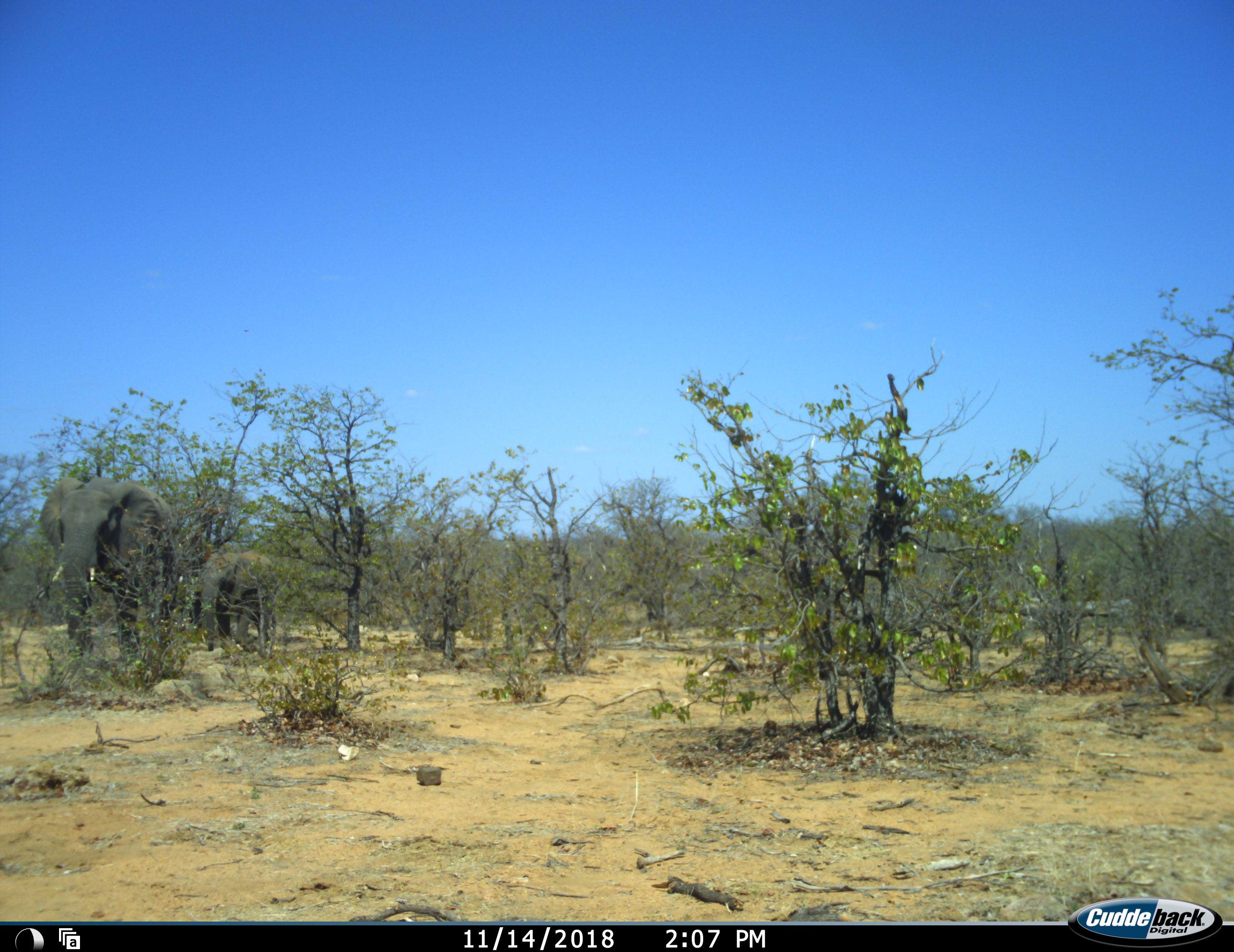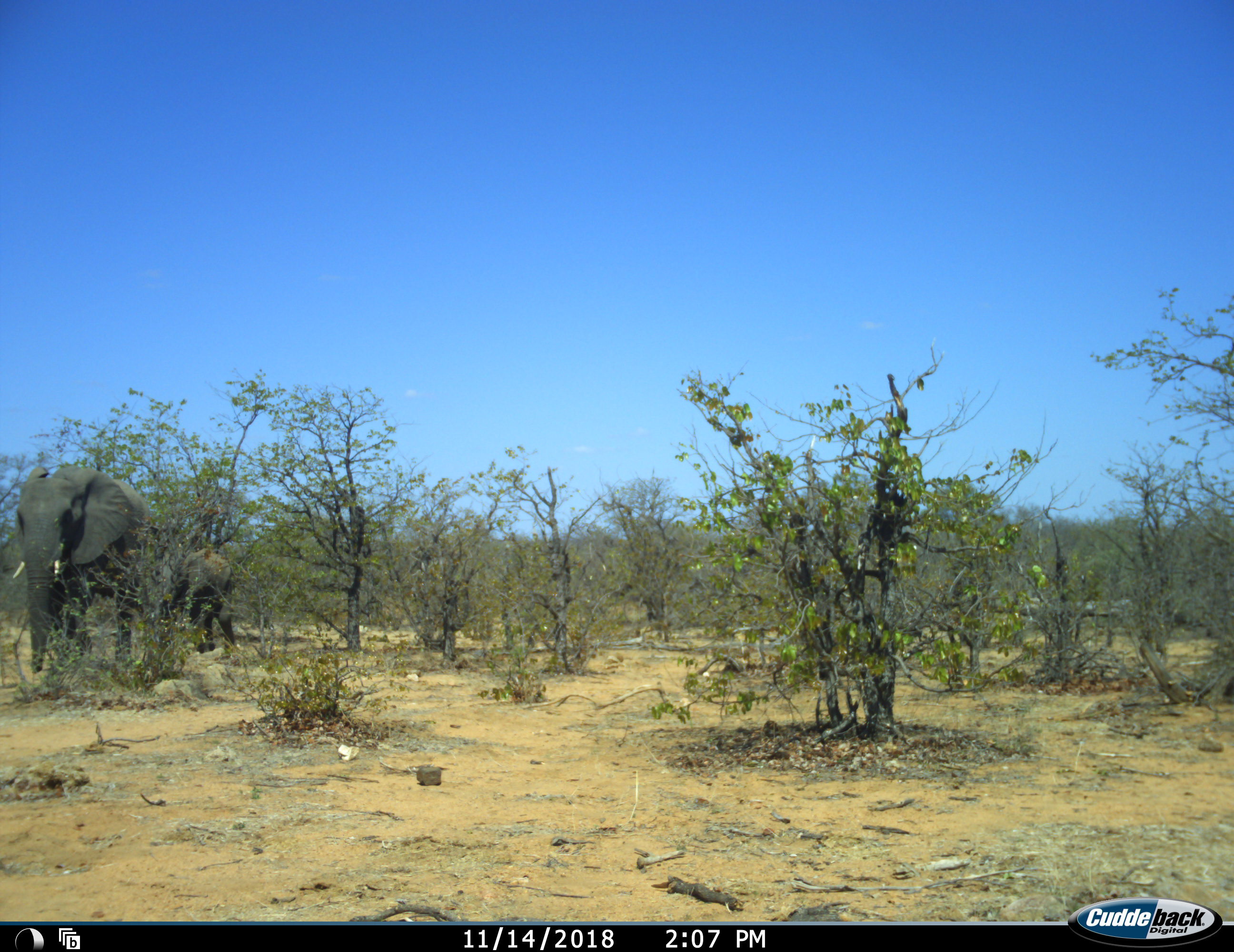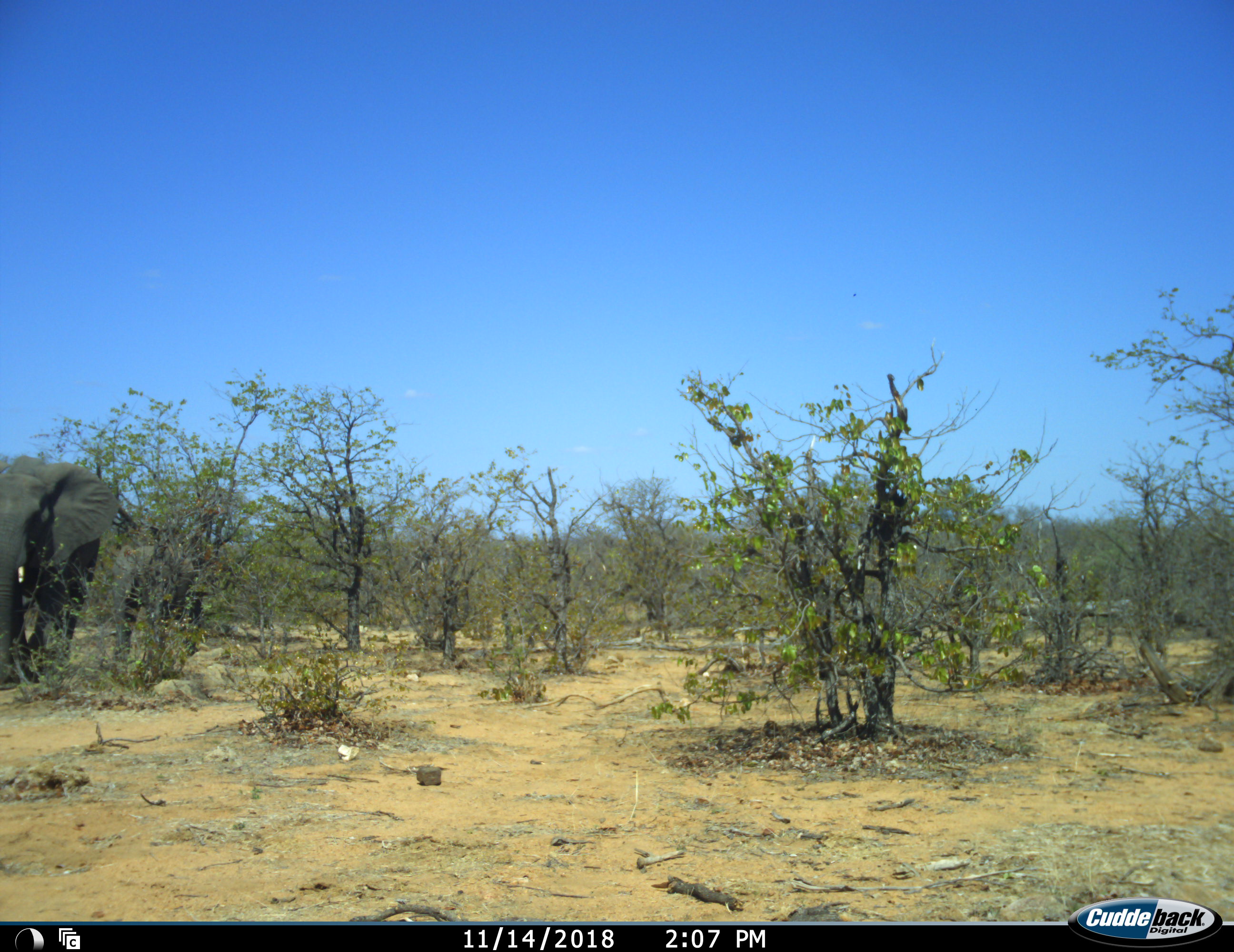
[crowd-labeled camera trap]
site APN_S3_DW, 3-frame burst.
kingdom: Animalia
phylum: Chordata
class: Mammalia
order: Proboscidea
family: Elephantidae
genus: Loxodonta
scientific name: Loxodonta africana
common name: african bush elephant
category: elephant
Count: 2.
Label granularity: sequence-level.